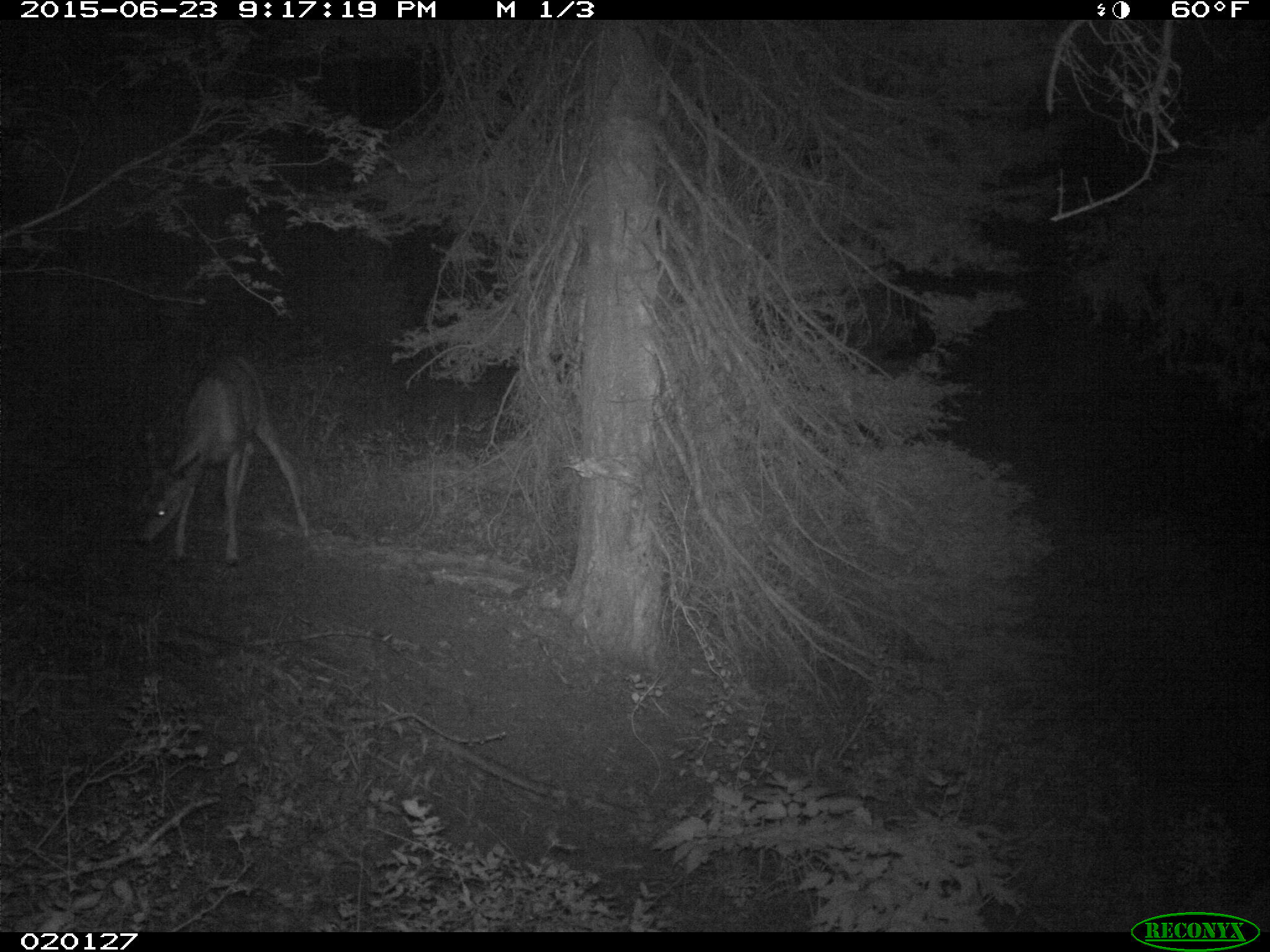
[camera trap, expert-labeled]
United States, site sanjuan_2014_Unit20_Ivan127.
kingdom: Animalia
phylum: Chordata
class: Mammalia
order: Artiodactyla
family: Cervidae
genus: Odocoileus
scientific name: Odocoileus hemionus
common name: mule deer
Odocoileus hemionus (mule deer).